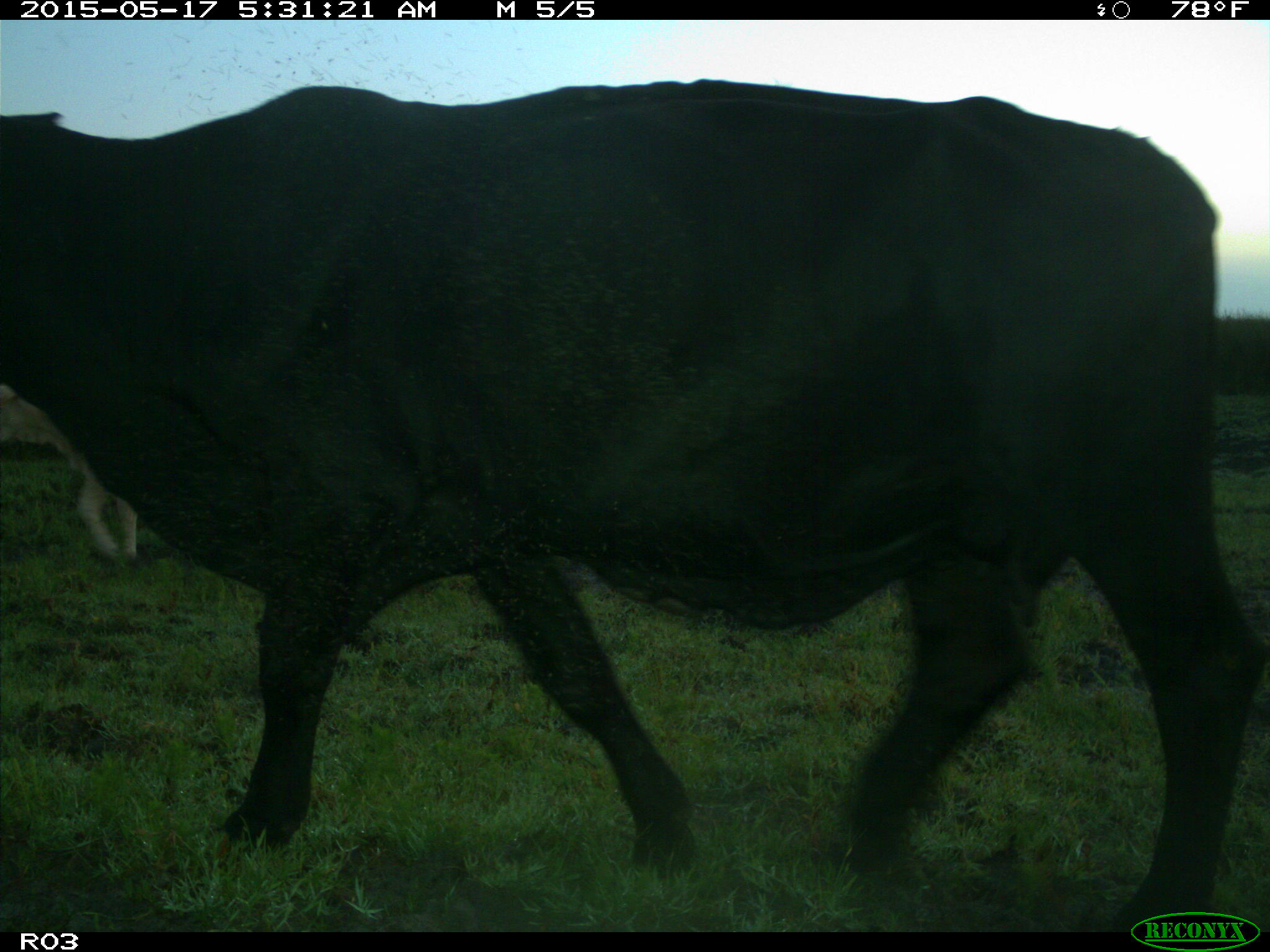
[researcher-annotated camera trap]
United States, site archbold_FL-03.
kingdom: Animalia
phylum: Chordata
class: Mammalia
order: Artiodactyla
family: Bovidae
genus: Bos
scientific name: Bos taurus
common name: domestic cow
Bos taurus (domestic cow).